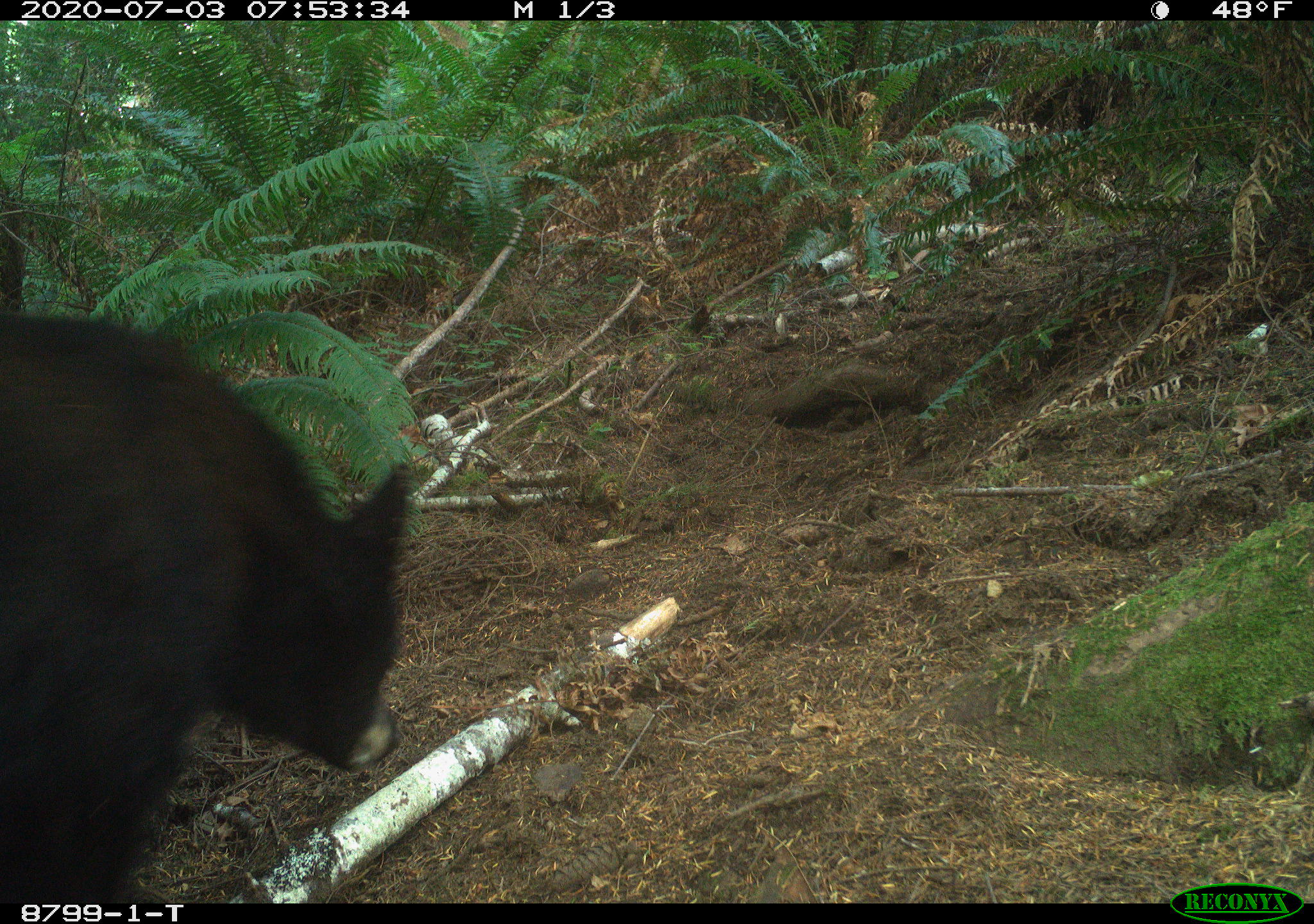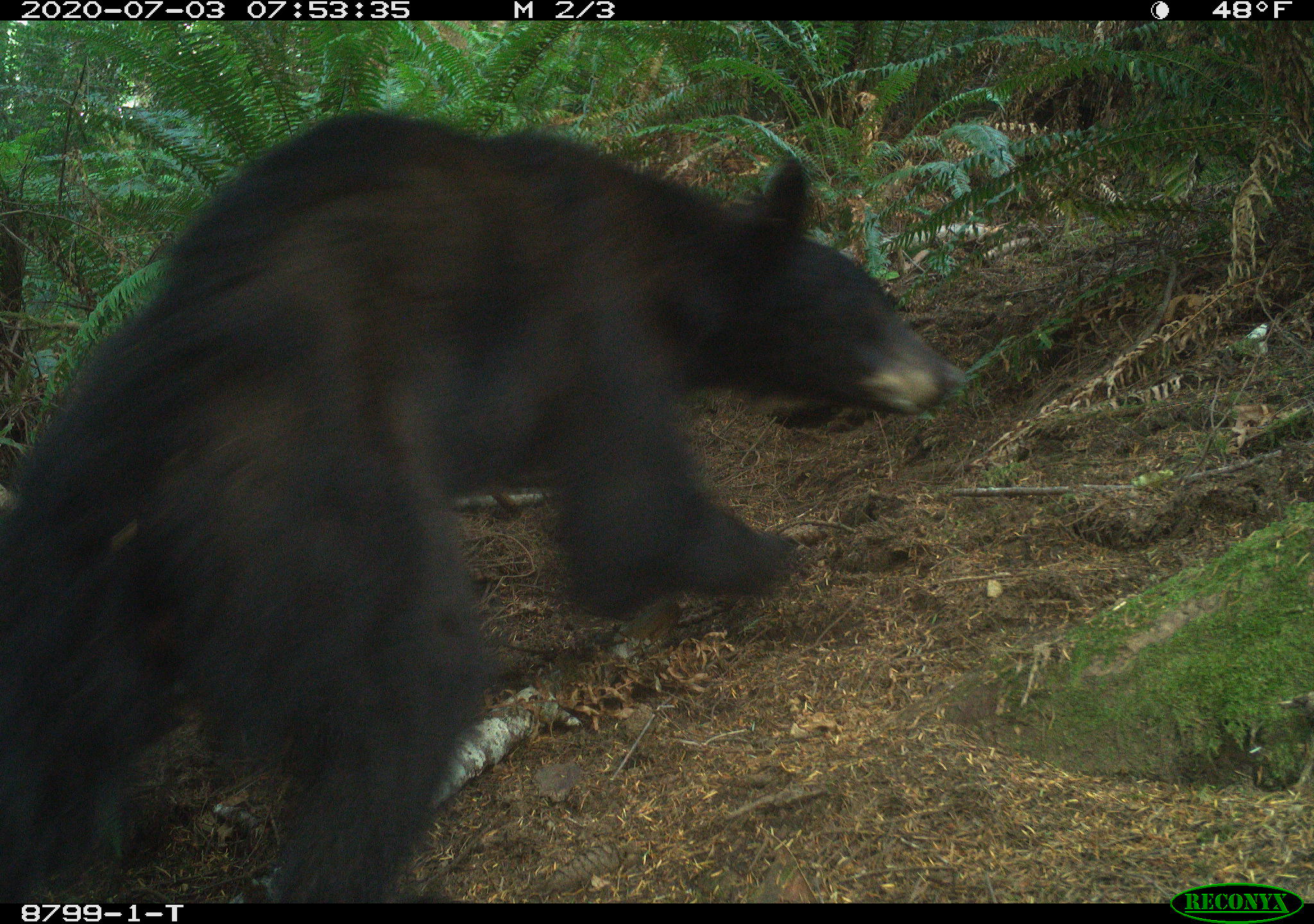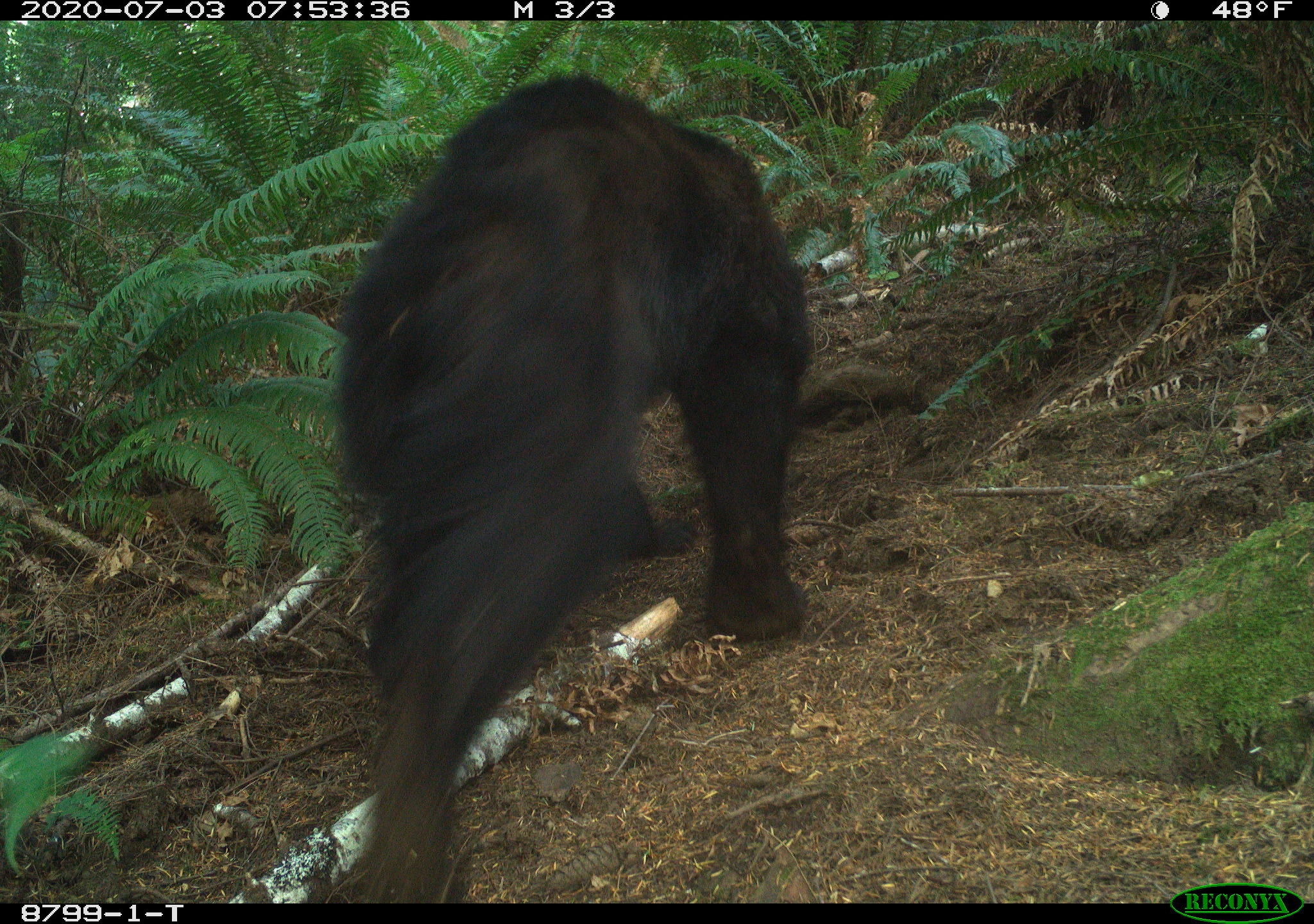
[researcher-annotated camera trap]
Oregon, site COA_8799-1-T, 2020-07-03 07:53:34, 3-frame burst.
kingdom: Animalia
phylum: Chordata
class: Mammalia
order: Carnivora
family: Ursidae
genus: Ursus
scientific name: Ursus americanus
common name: american black bear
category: black bear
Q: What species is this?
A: Black bear (american black bear) (Ursus americanus).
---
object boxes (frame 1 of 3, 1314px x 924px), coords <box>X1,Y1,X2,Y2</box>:
black bear: <box>2,314,409,896</box>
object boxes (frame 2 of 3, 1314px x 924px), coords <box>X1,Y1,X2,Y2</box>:
black bear: <box>4,102,953,896</box>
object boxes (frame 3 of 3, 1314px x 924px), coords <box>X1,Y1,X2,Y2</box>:
black bear: <box>314,75,820,897</box>